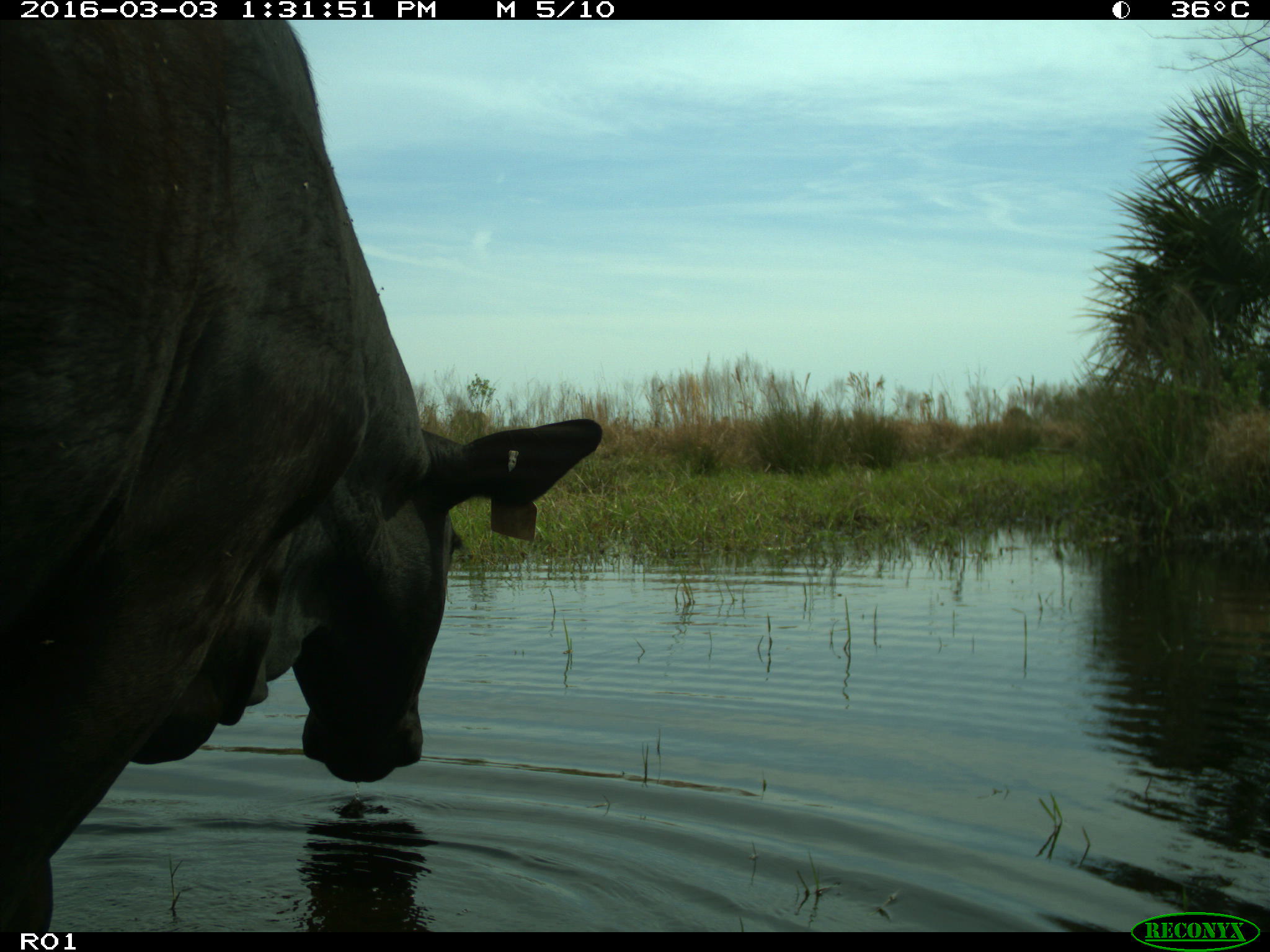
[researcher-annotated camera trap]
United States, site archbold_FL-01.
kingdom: Animalia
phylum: Chordata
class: Mammalia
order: Artiodactyla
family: Bovidae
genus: Bos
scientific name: Bos taurus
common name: domestic cow